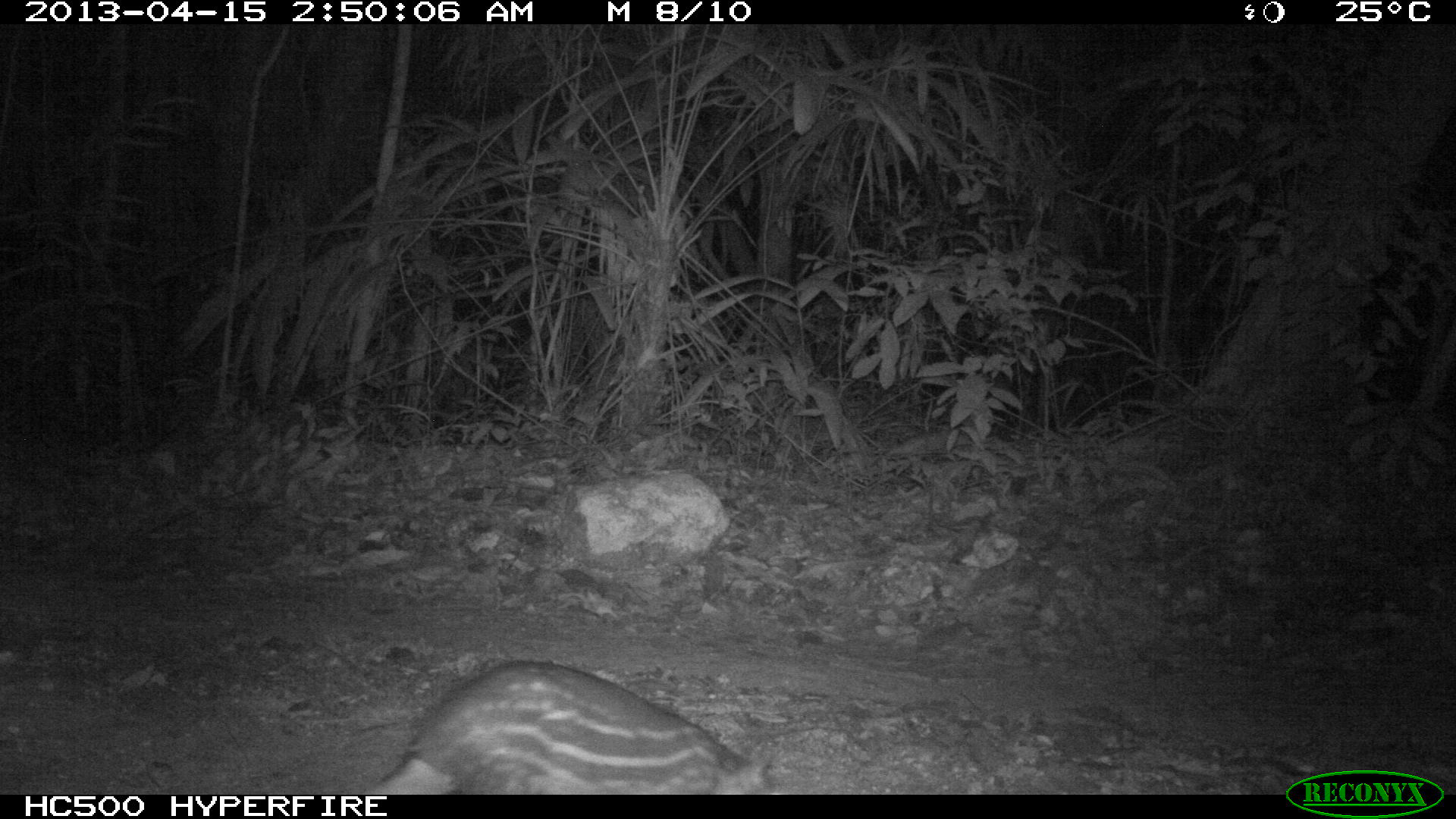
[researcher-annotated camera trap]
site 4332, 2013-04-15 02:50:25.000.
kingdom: Animalia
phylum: Chordata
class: Mammalia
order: Rodentia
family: Cuniculidae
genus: Cuniculus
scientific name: Cuniculus paca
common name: lowland paca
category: agouti paca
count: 1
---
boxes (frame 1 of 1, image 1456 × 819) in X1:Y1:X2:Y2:
agouti paca: 365:658:773:791